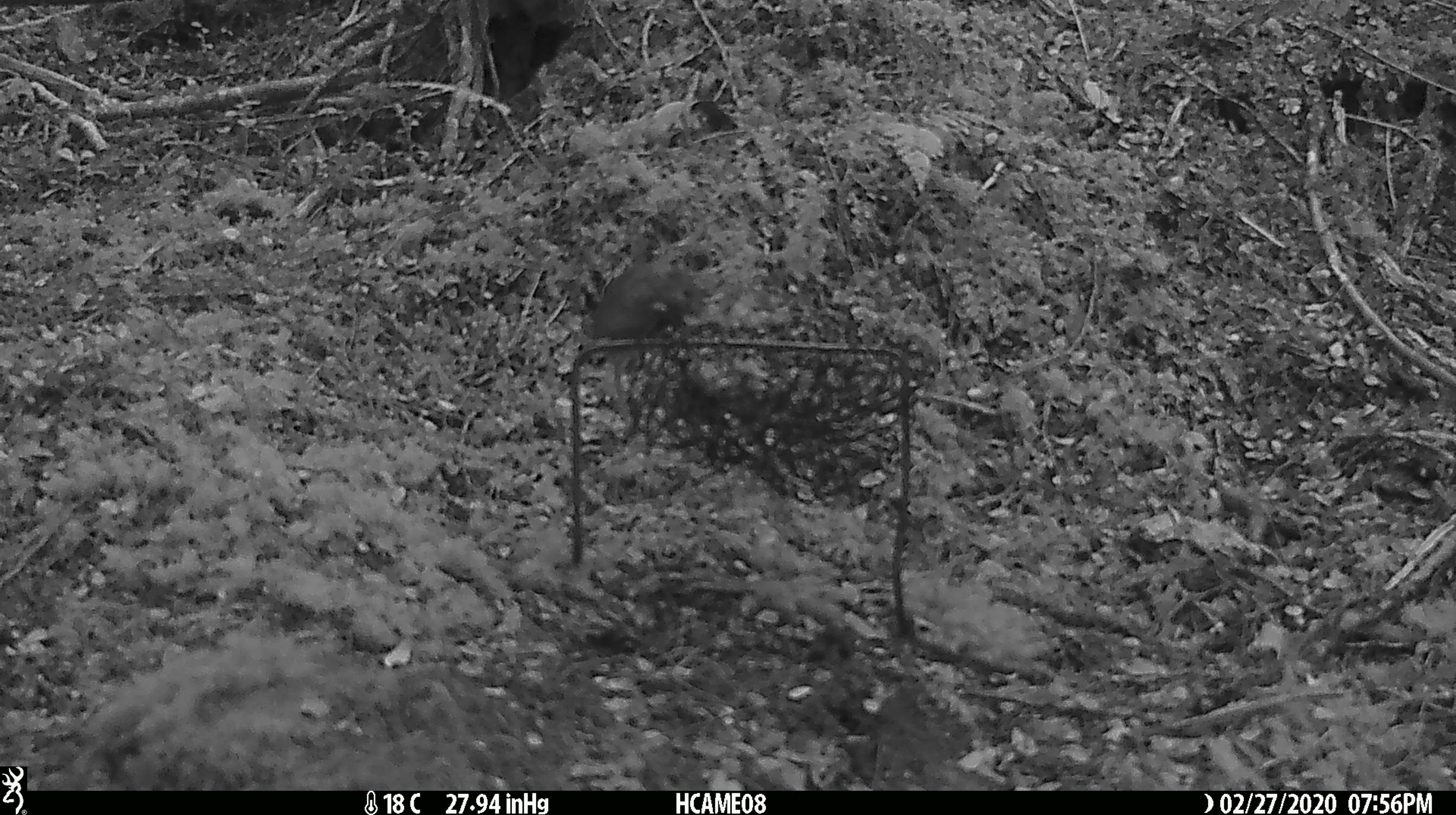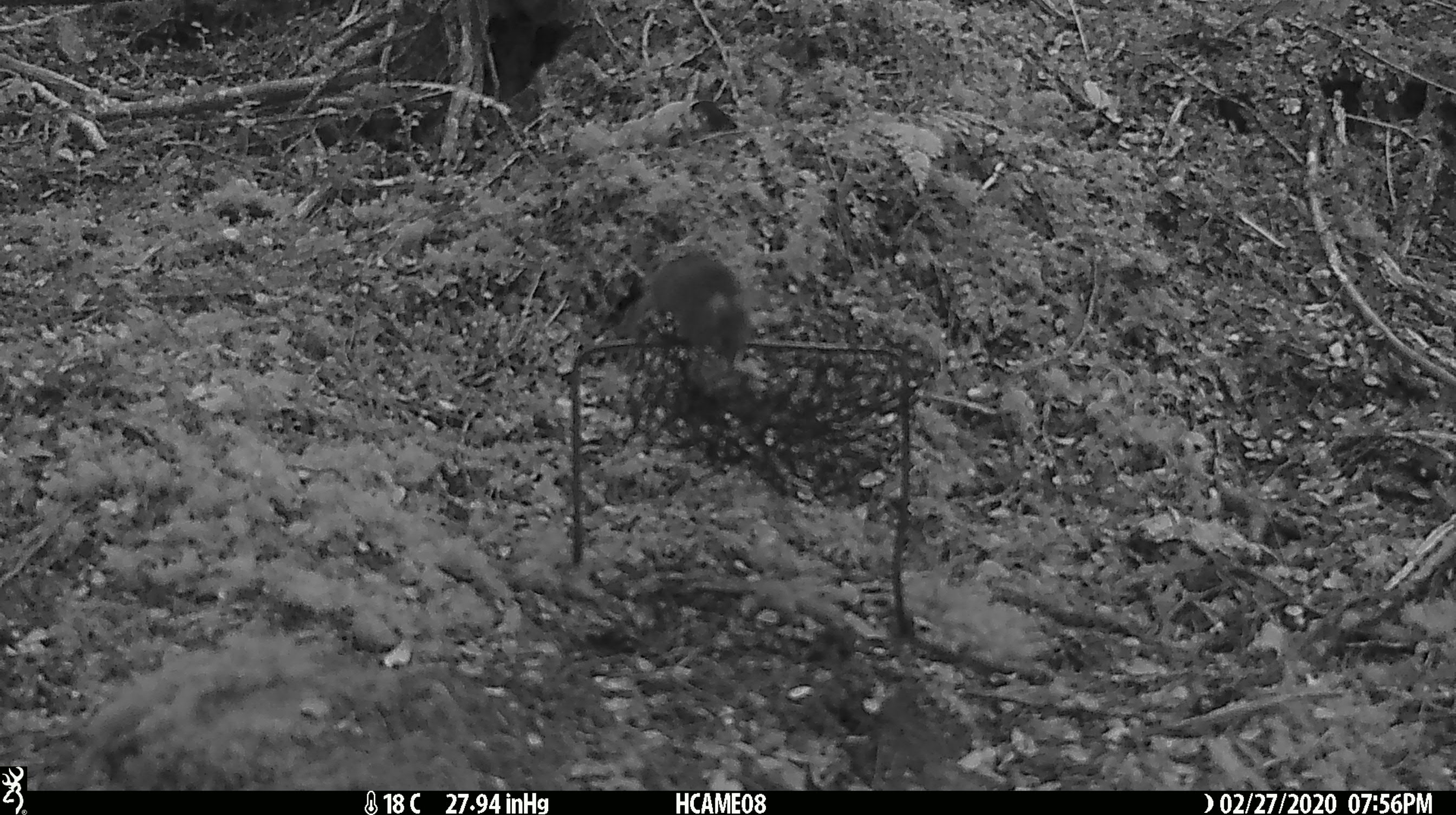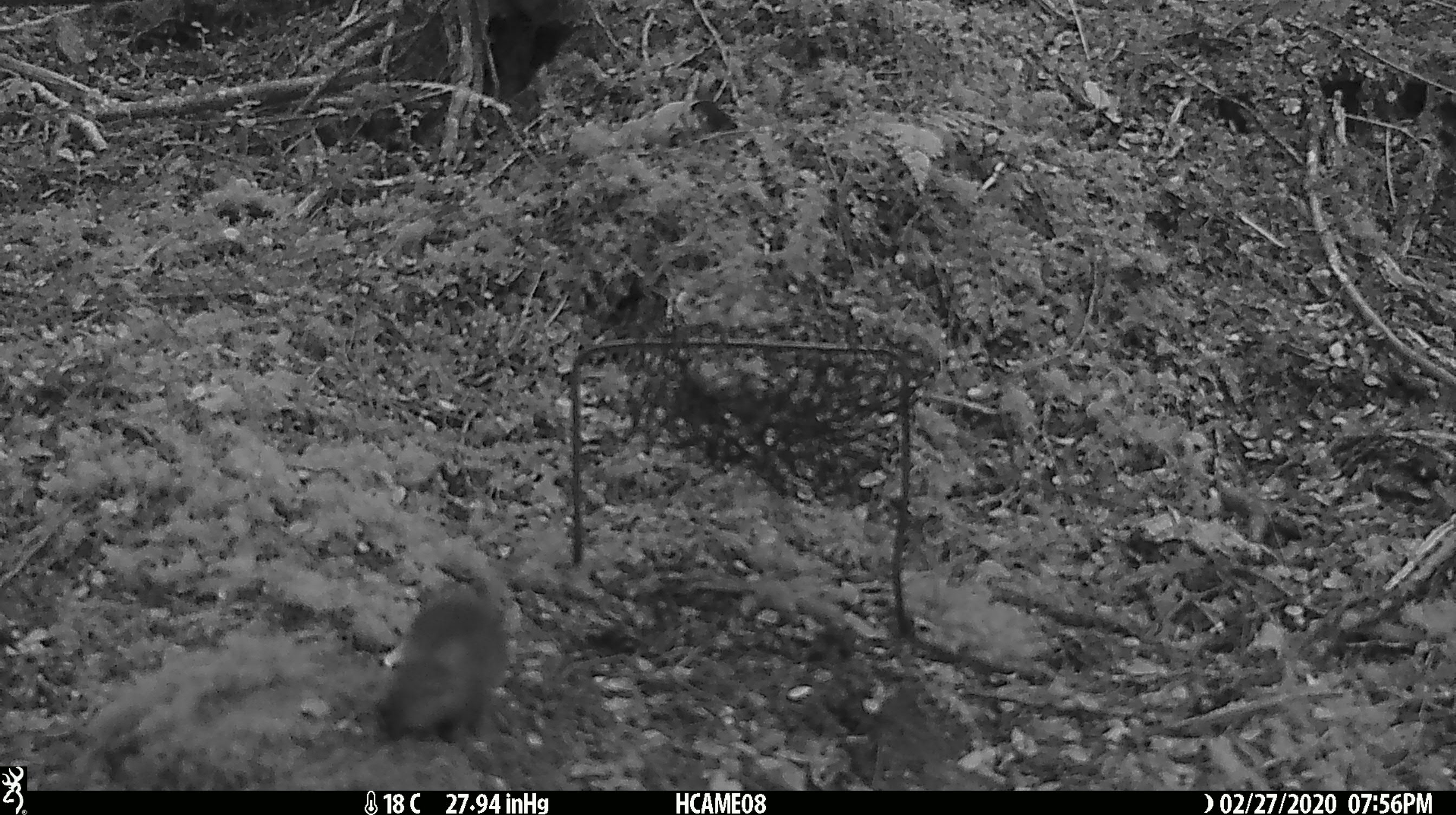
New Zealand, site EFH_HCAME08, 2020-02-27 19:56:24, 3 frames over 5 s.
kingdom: Animalia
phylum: Chordata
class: Mammalia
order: Rodentia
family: Muridae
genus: Mus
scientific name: Mus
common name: mouse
Mouse (Mus).